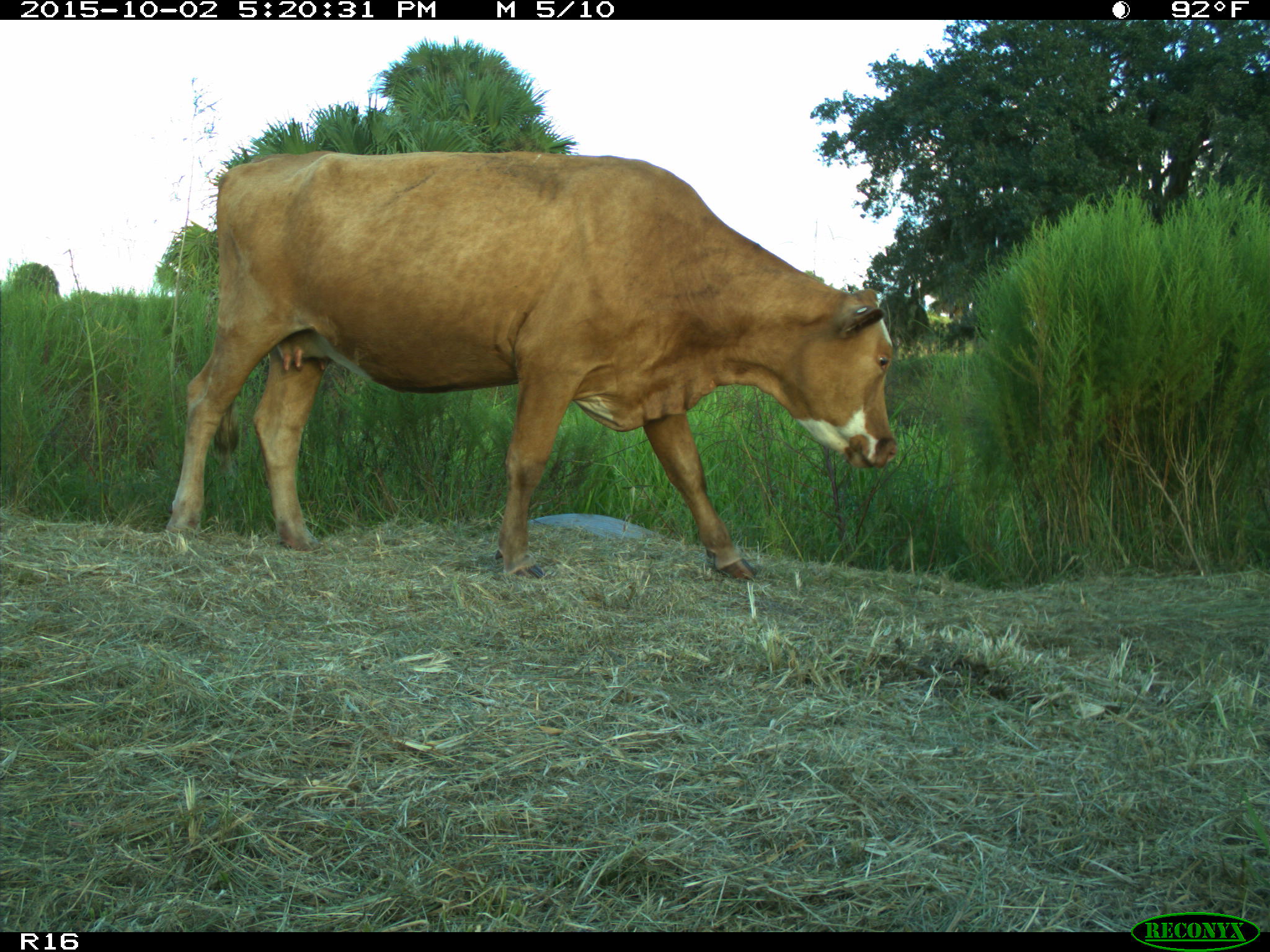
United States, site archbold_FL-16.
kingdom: Animalia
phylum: Chordata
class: Mammalia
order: Artiodactyla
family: Bovidae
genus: Bos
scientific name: Bos taurus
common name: domestic cow